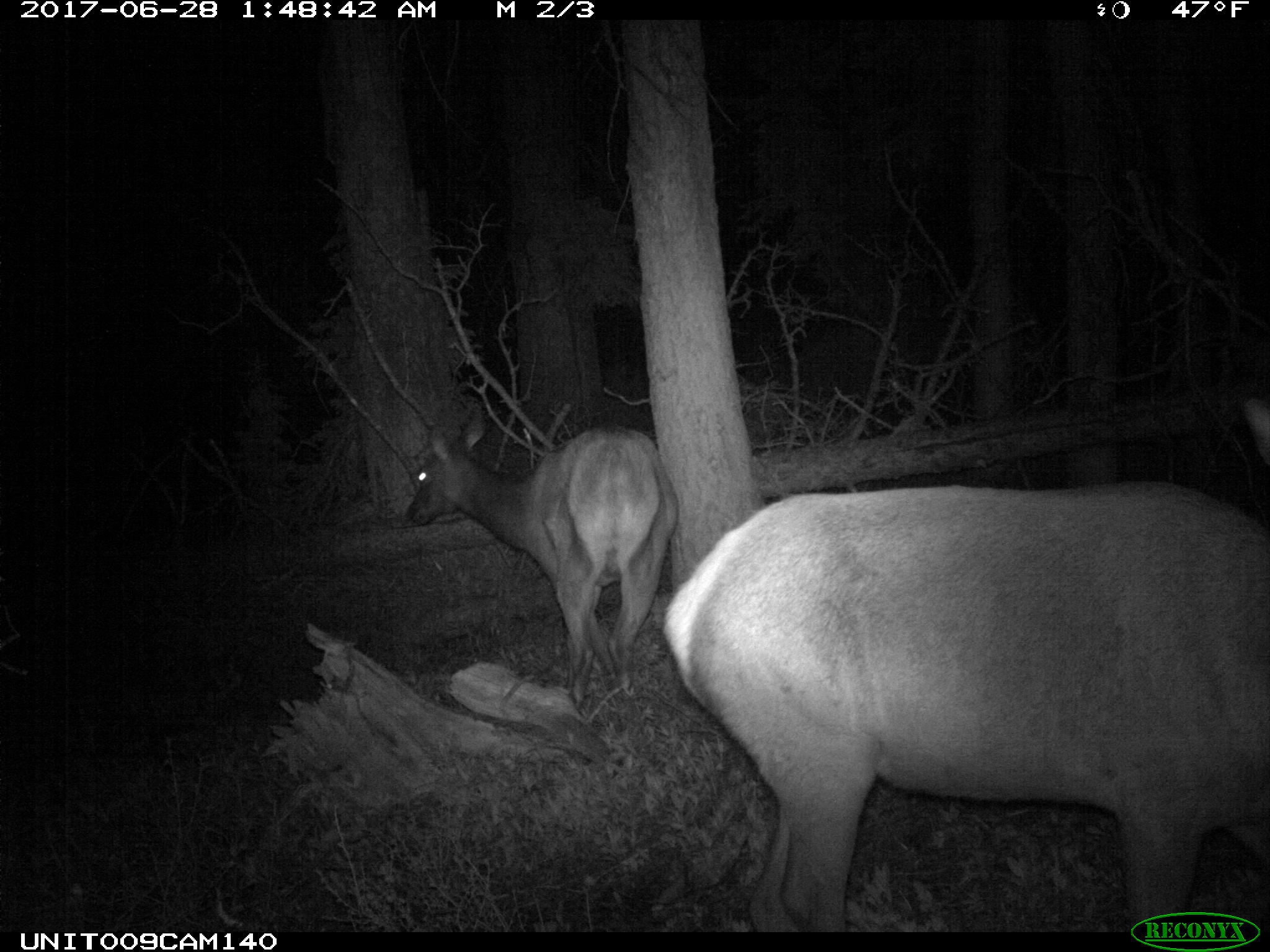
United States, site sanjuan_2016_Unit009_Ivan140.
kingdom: Animalia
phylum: Chordata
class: Mammalia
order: Artiodactyla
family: Cervidae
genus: Cervus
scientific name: Cervus elaphus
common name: red deer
Cervus elaphus (red deer).